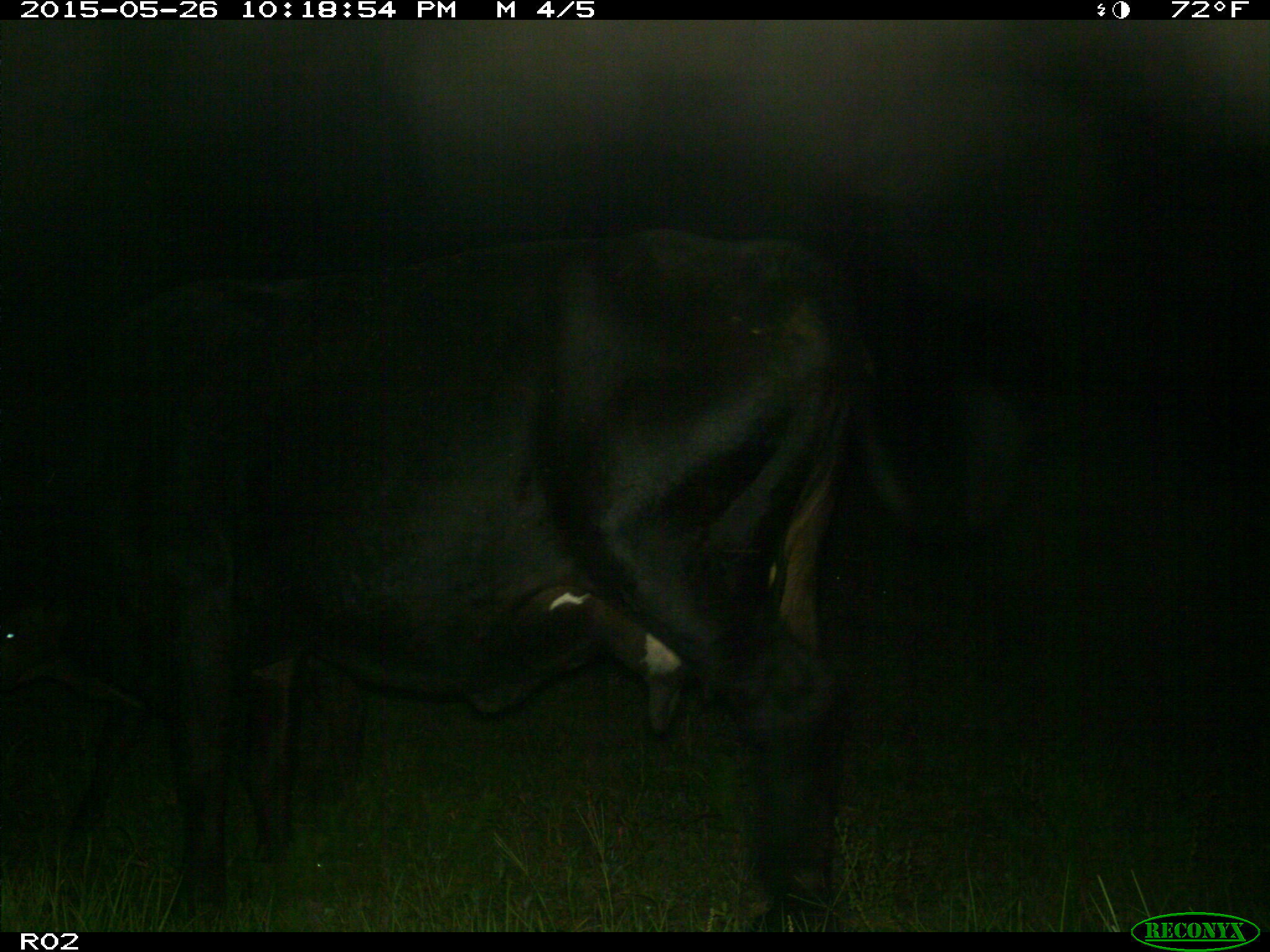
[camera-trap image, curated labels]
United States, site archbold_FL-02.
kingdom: Animalia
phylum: Chordata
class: Mammalia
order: Artiodactyla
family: Bovidae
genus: Bos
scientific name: Bos taurus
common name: domestic cow